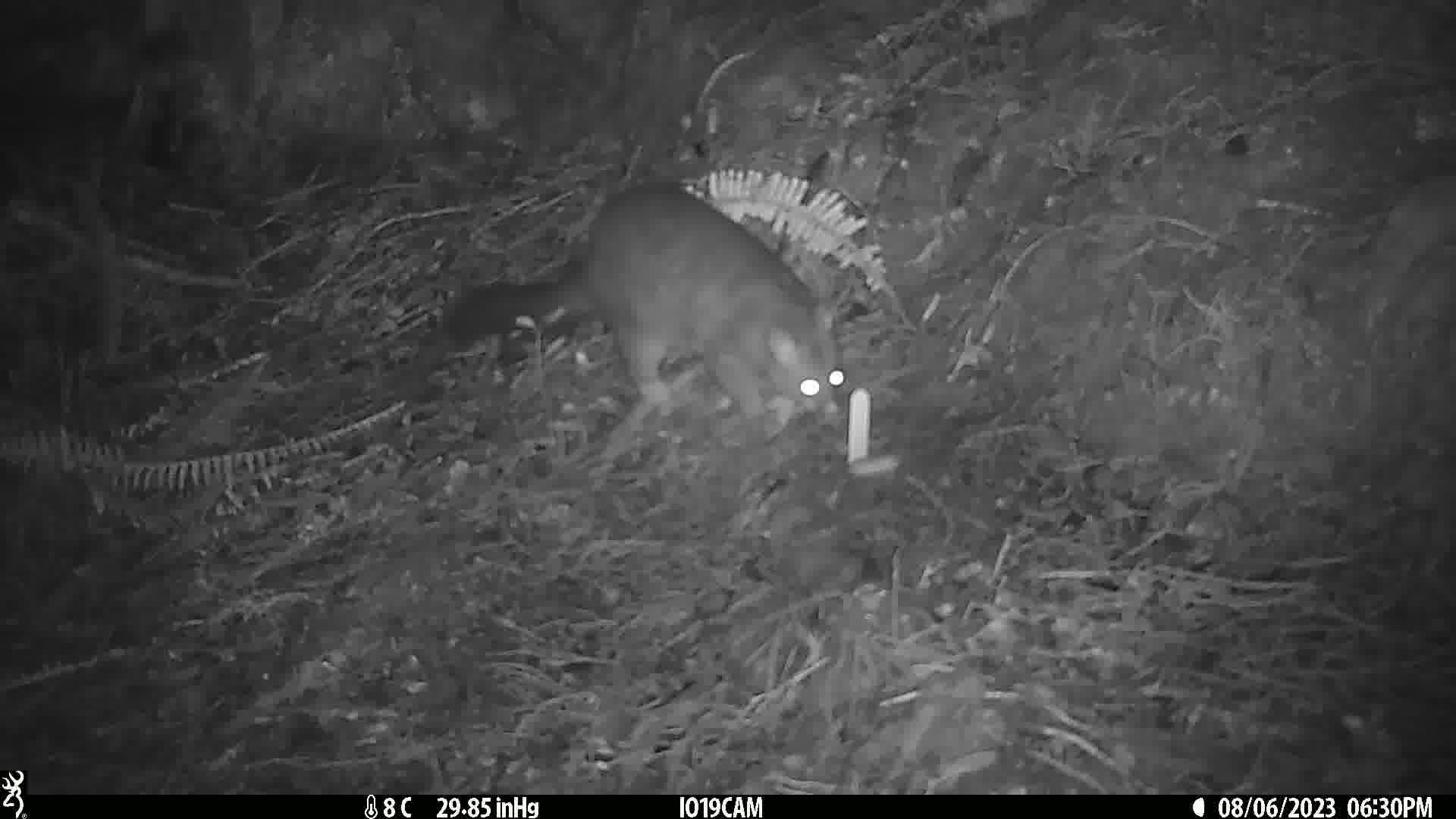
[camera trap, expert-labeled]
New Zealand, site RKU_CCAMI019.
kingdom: Animalia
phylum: Chordata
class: Mammalia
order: Diprotodontia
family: Phalangeridae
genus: Trichosurus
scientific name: Trichosurus vulpecula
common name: common brushtail possum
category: possum